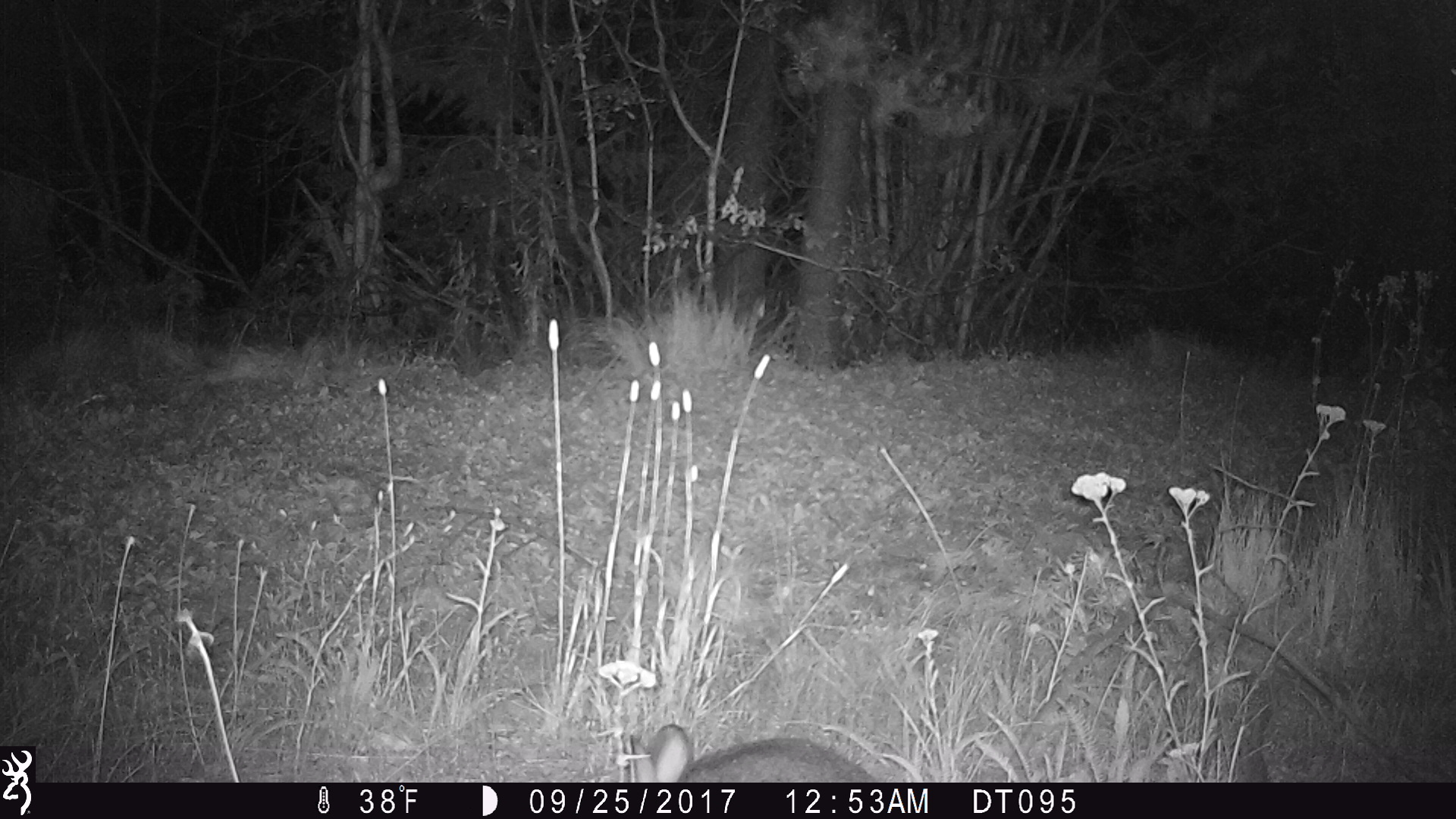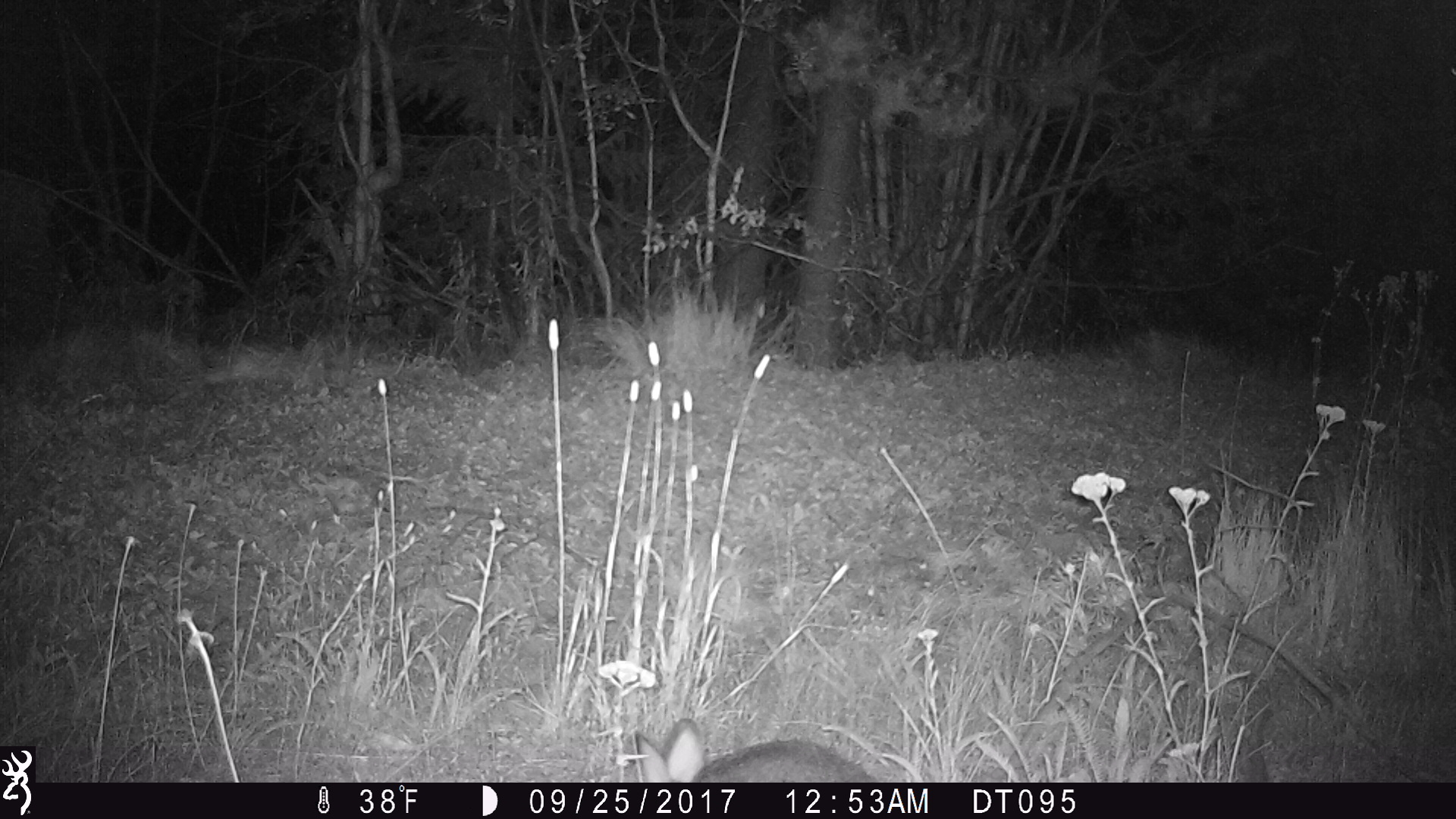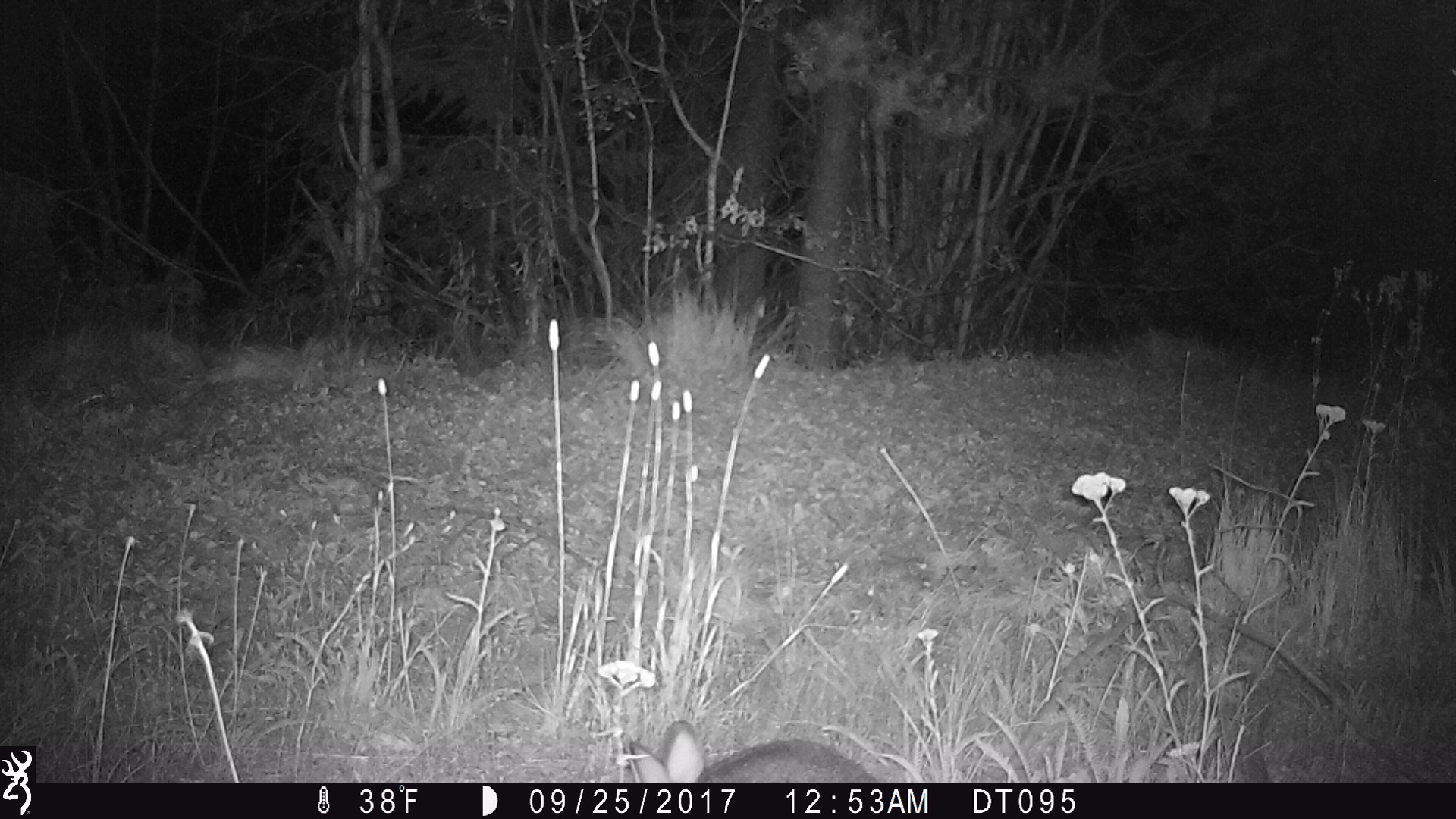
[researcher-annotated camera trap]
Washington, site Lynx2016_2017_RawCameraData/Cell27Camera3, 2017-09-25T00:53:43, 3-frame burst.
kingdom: Animalia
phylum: Chordata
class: Mammalia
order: Lagomorpha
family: Leporidae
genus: Lepus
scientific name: Lepus americanus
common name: snowshoe hare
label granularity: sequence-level